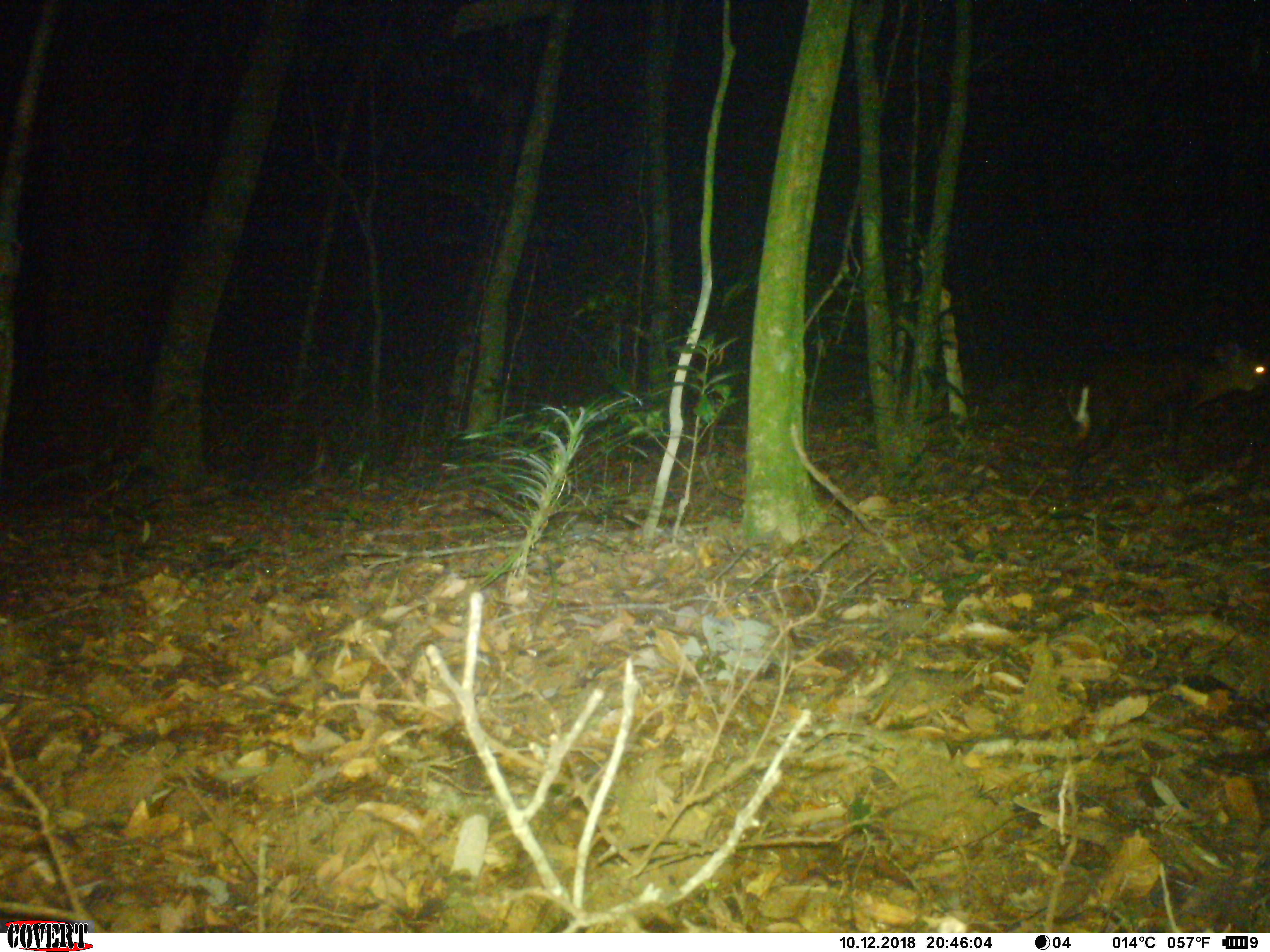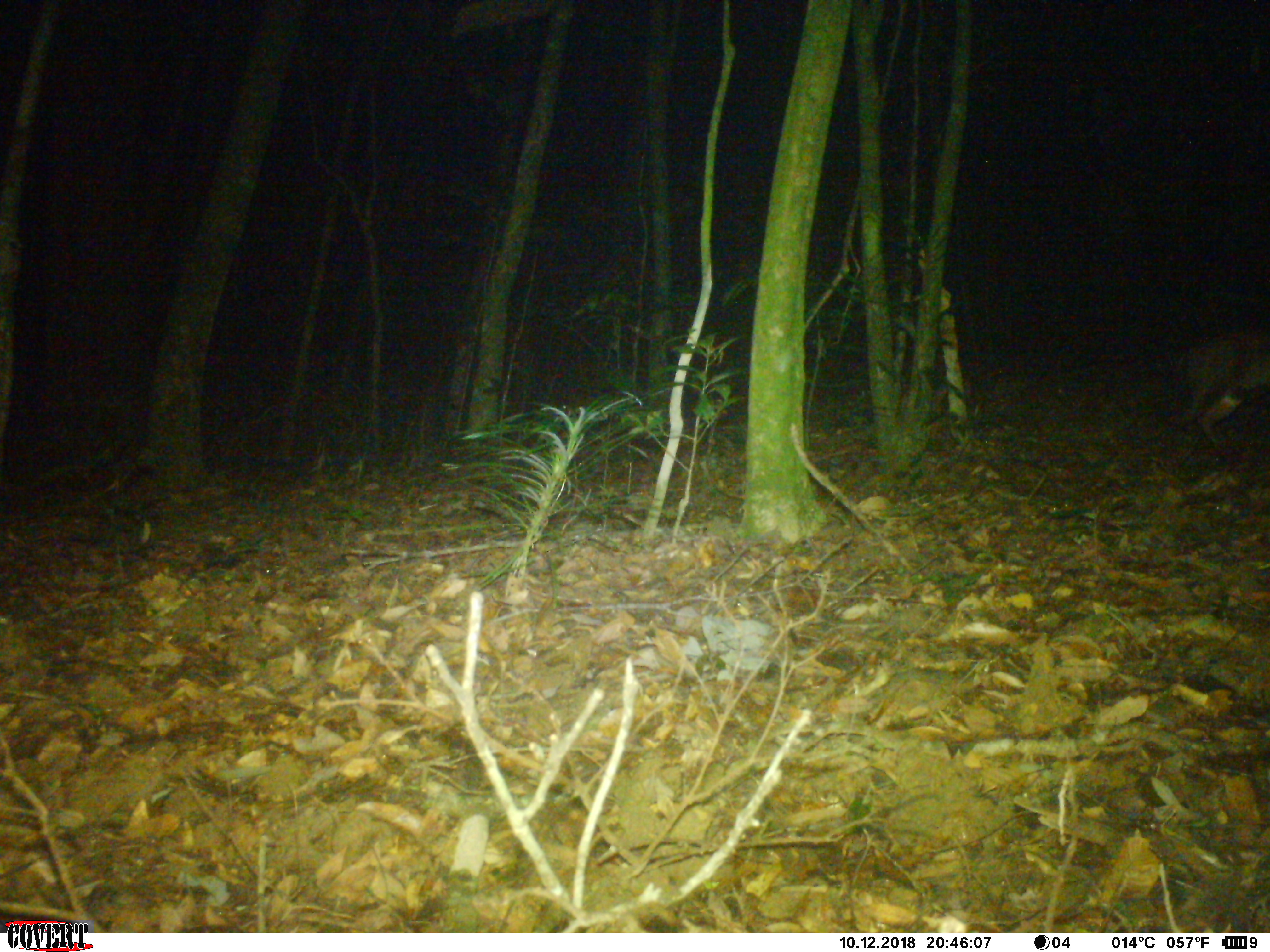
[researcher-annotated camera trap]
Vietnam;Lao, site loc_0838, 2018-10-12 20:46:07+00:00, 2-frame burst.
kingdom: Animalia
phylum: Chordata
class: Mammalia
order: Artiodactyla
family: Cervidae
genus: Muntiacus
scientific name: Muntiacus rooseveltorum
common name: roosevelt's muntjac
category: roosevelts muntjac group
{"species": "roosevelts muntjac group (roosevelt's muntjac) (Muntiacus rooseveltorum)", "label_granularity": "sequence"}